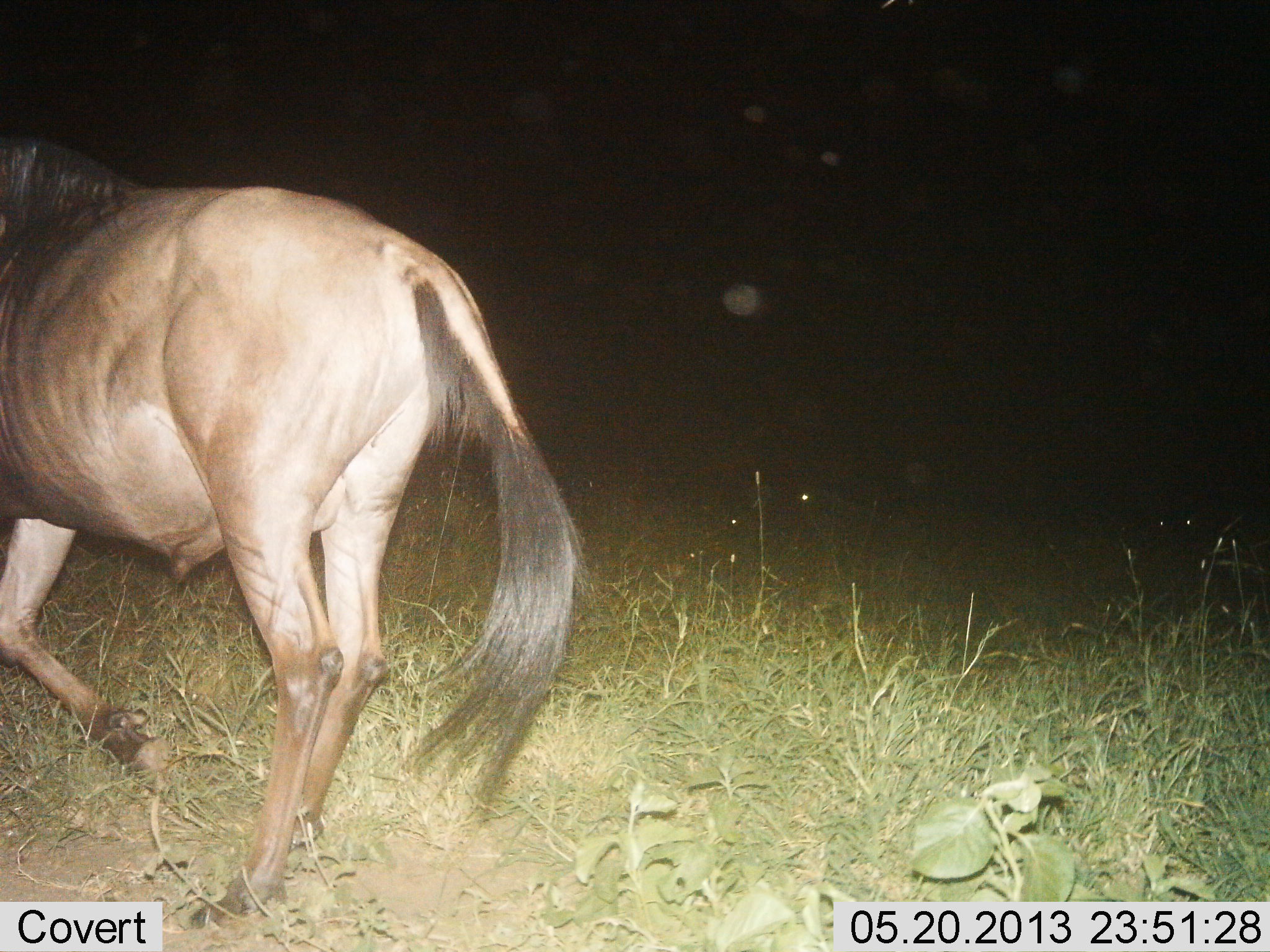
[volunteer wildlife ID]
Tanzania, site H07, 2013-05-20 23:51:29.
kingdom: Animalia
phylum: Chordata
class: Mammalia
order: Artiodactyla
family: Bovidae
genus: Connochaetes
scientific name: Connochaetes taurinus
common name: blue wildebeest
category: wildebeest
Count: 1.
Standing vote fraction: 50%.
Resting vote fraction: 0%.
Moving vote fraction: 50%.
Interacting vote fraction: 0%.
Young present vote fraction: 0%.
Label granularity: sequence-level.